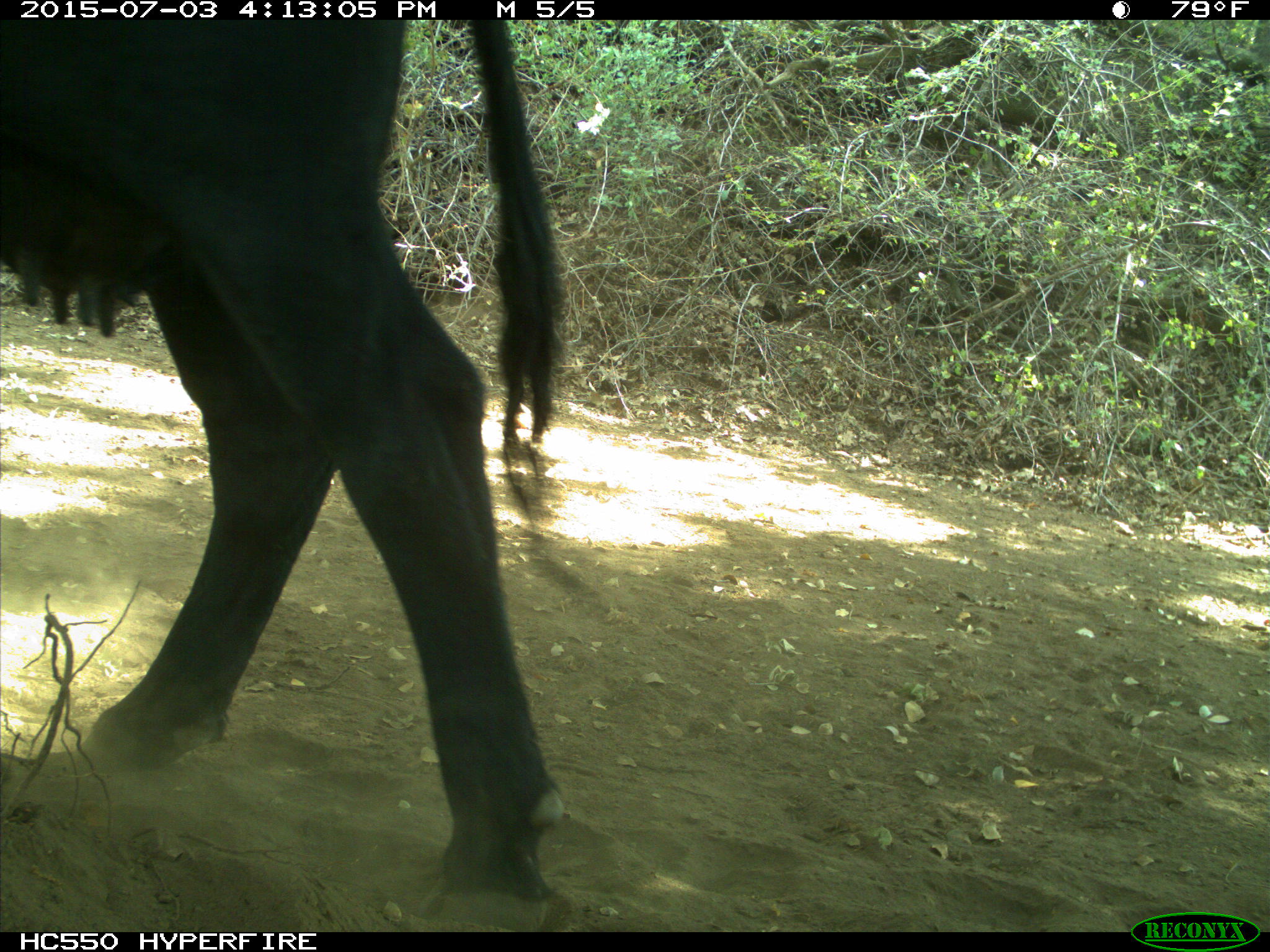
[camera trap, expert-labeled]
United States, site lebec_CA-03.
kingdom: Animalia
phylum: Chordata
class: Mammalia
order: Artiodactyla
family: Bovidae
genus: Bos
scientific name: Bos taurus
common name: domestic cow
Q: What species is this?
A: Bos taurus (domestic cow).